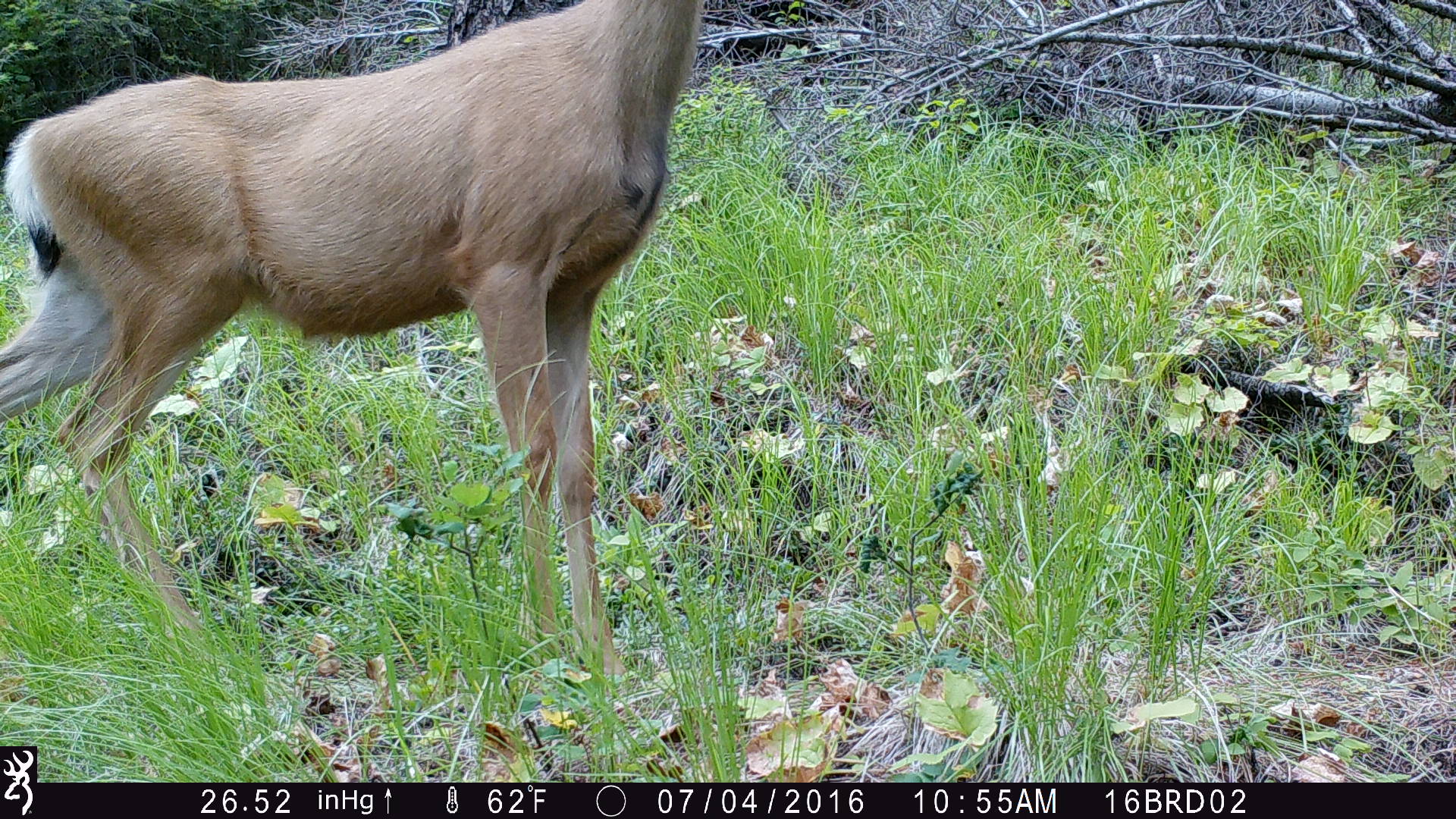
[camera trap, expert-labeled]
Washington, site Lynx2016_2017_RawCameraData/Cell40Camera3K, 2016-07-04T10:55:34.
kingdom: Animalia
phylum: Chordata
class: Mammalia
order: Artiodactyla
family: Cervidae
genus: Odocoileus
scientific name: Odocoileus hemionus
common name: mule deer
Odocoileus hemionus (mule deer). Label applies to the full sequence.